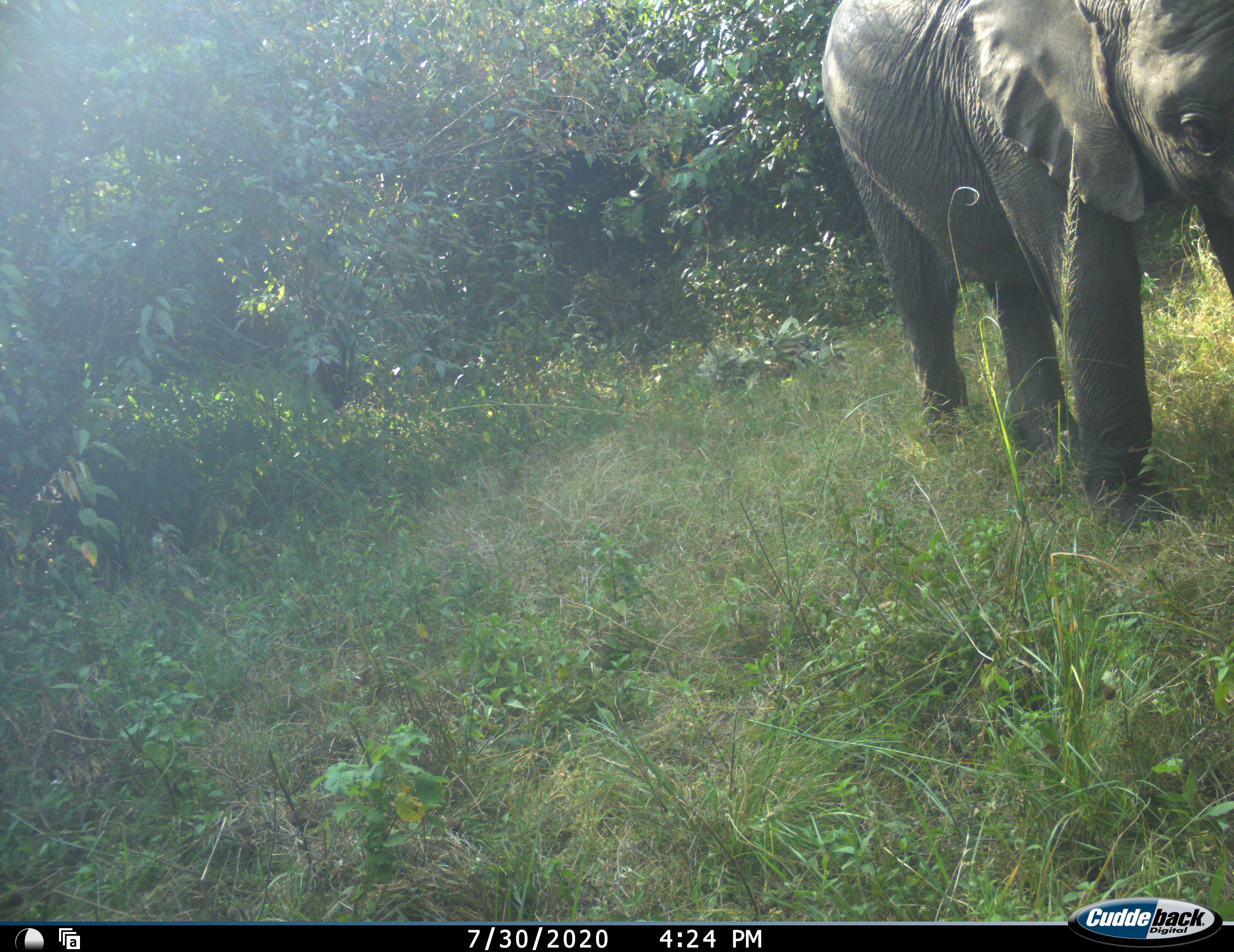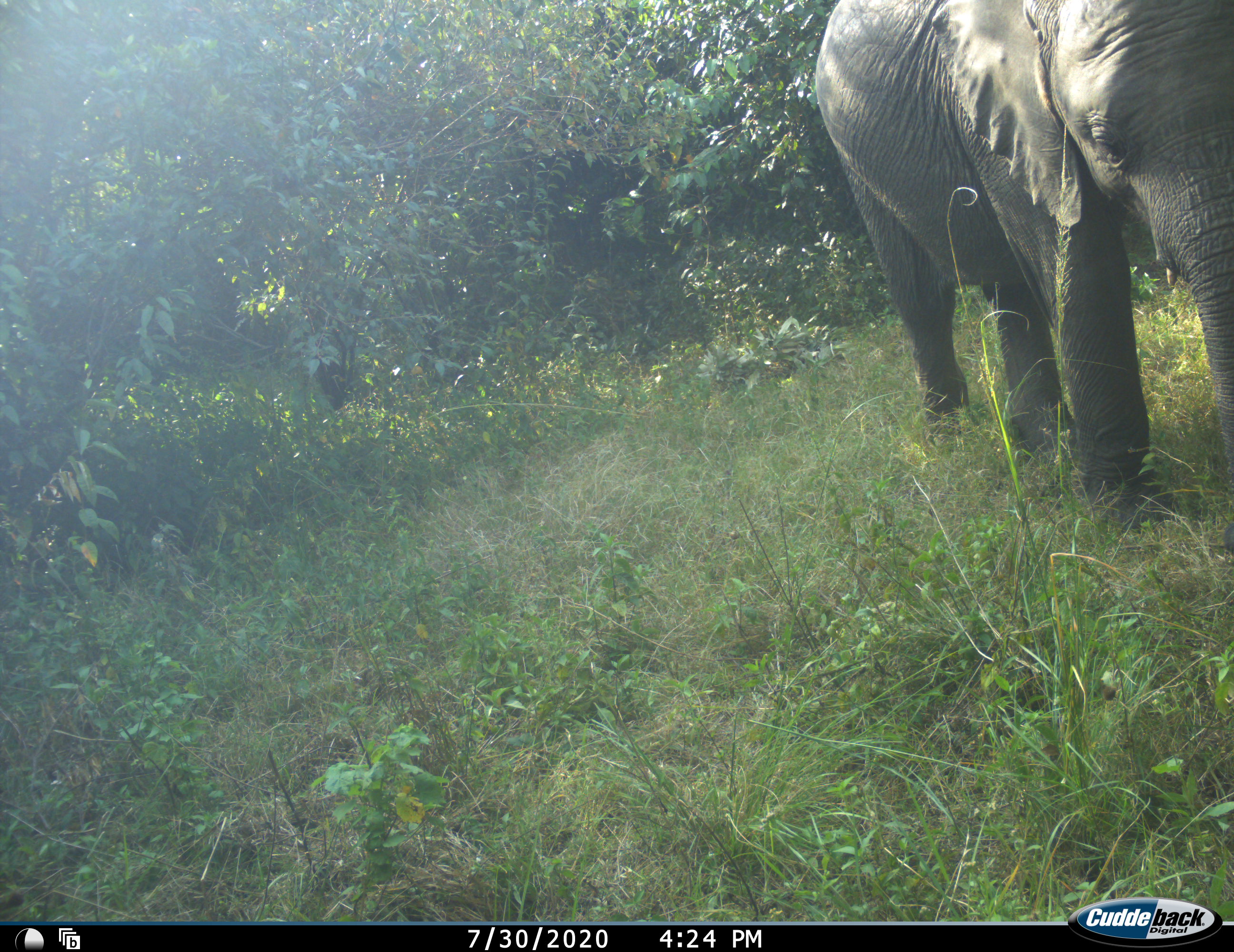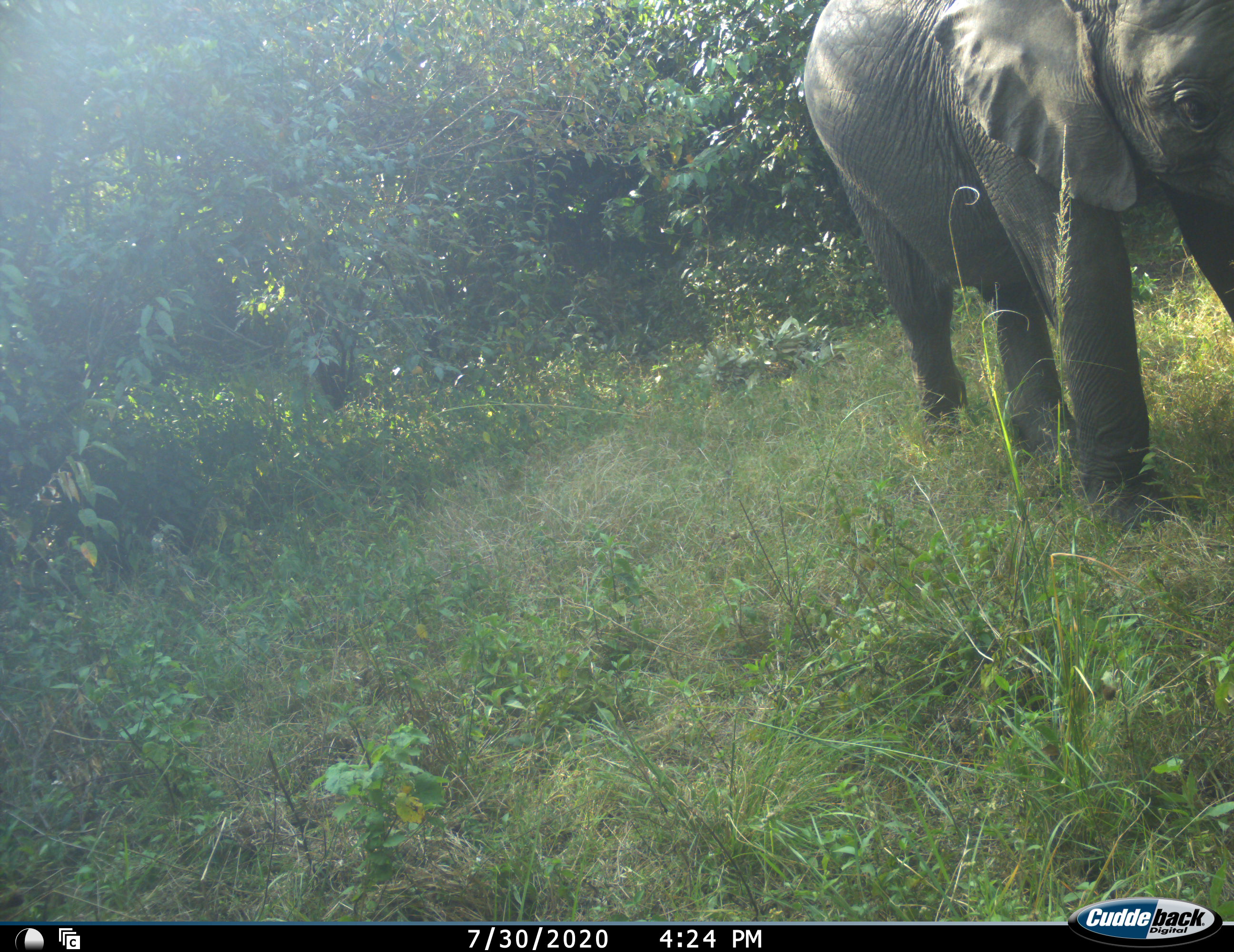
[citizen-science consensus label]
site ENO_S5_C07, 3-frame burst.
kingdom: Animalia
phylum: Chordata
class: Mammalia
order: Proboscidea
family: Elephantidae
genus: Loxodonta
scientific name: Loxodonta africana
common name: african bush elephant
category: elephant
Elephant (african bush elephant) (Loxodonta africana), count 1. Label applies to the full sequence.